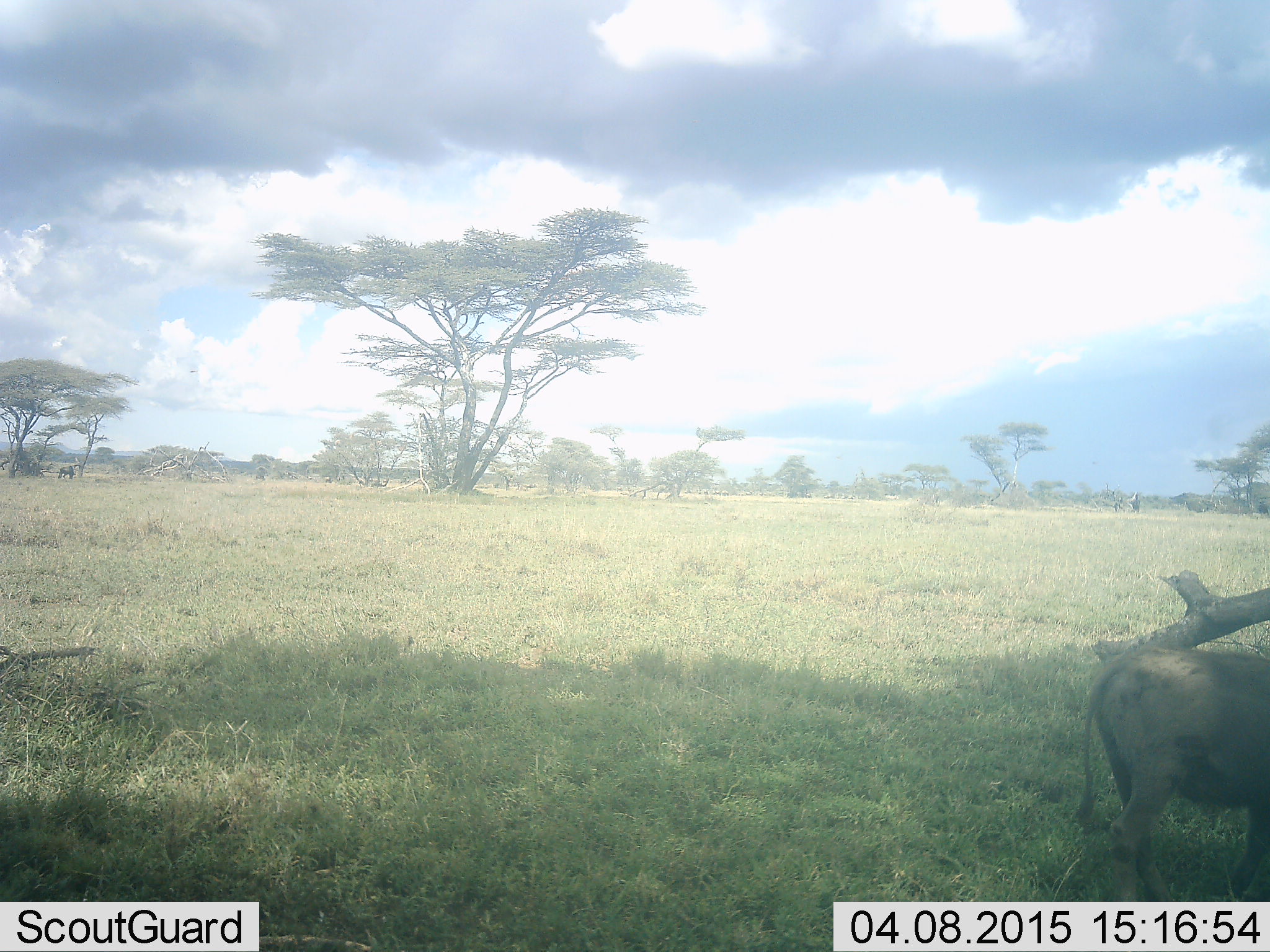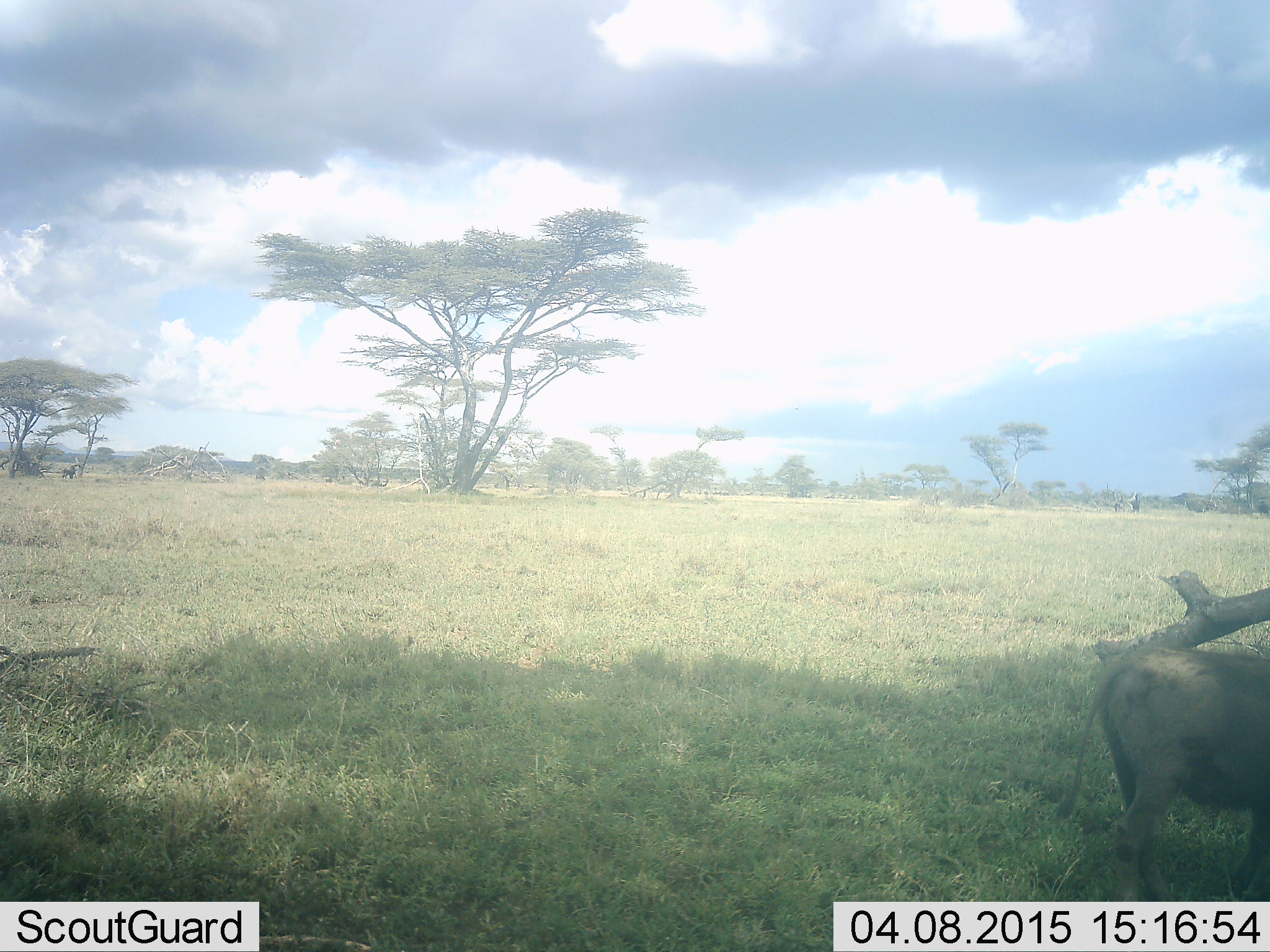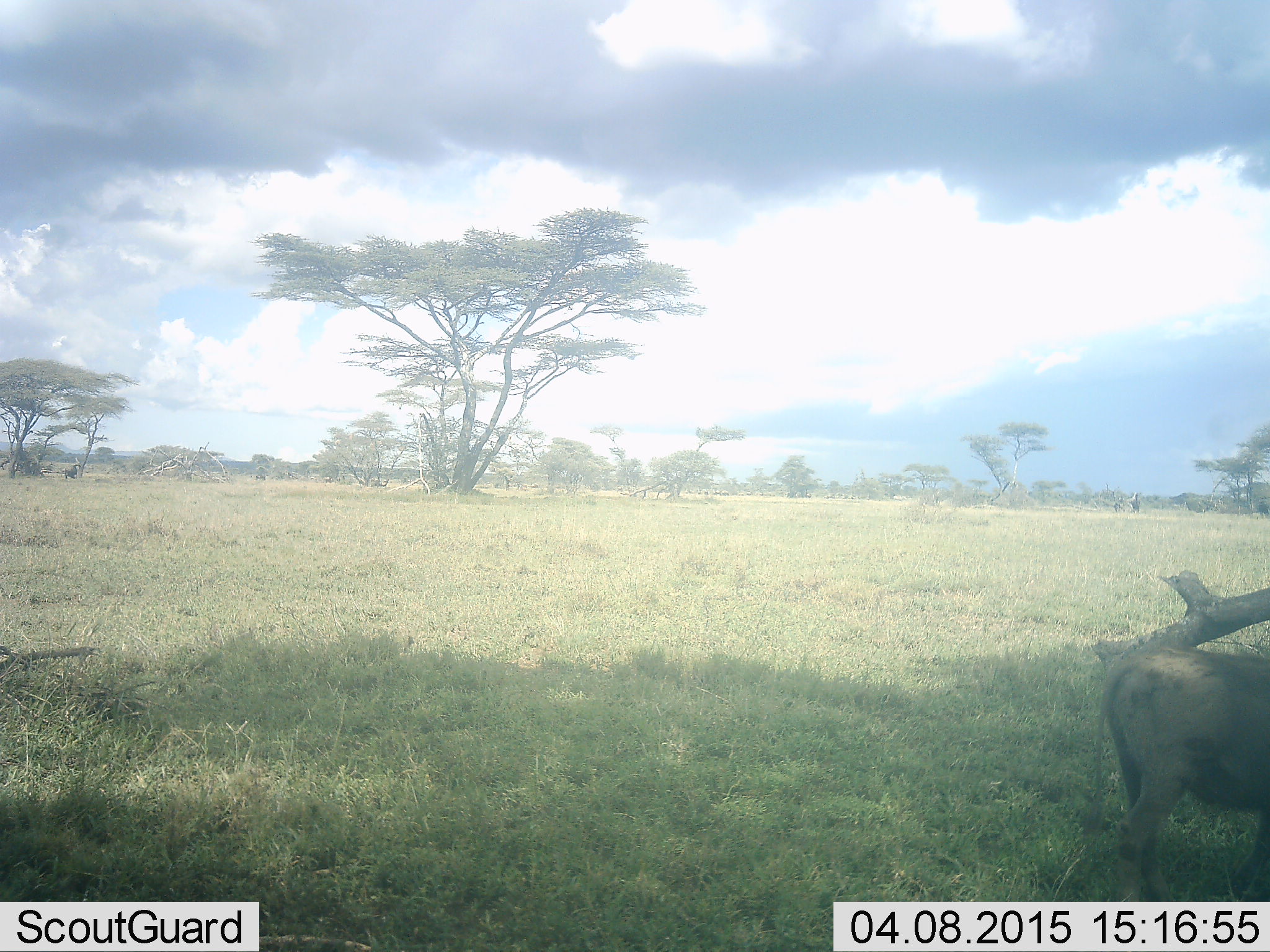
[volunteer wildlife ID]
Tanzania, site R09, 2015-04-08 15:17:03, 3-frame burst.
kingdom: Animalia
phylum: Chordata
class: Mammalia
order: Artiodactyla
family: Suidae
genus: Phacochoerus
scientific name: Phacochoerus africanus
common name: warthog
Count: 1.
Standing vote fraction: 75%.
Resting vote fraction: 0%.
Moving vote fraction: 33%.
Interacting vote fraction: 0%.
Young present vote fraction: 0%.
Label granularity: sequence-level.